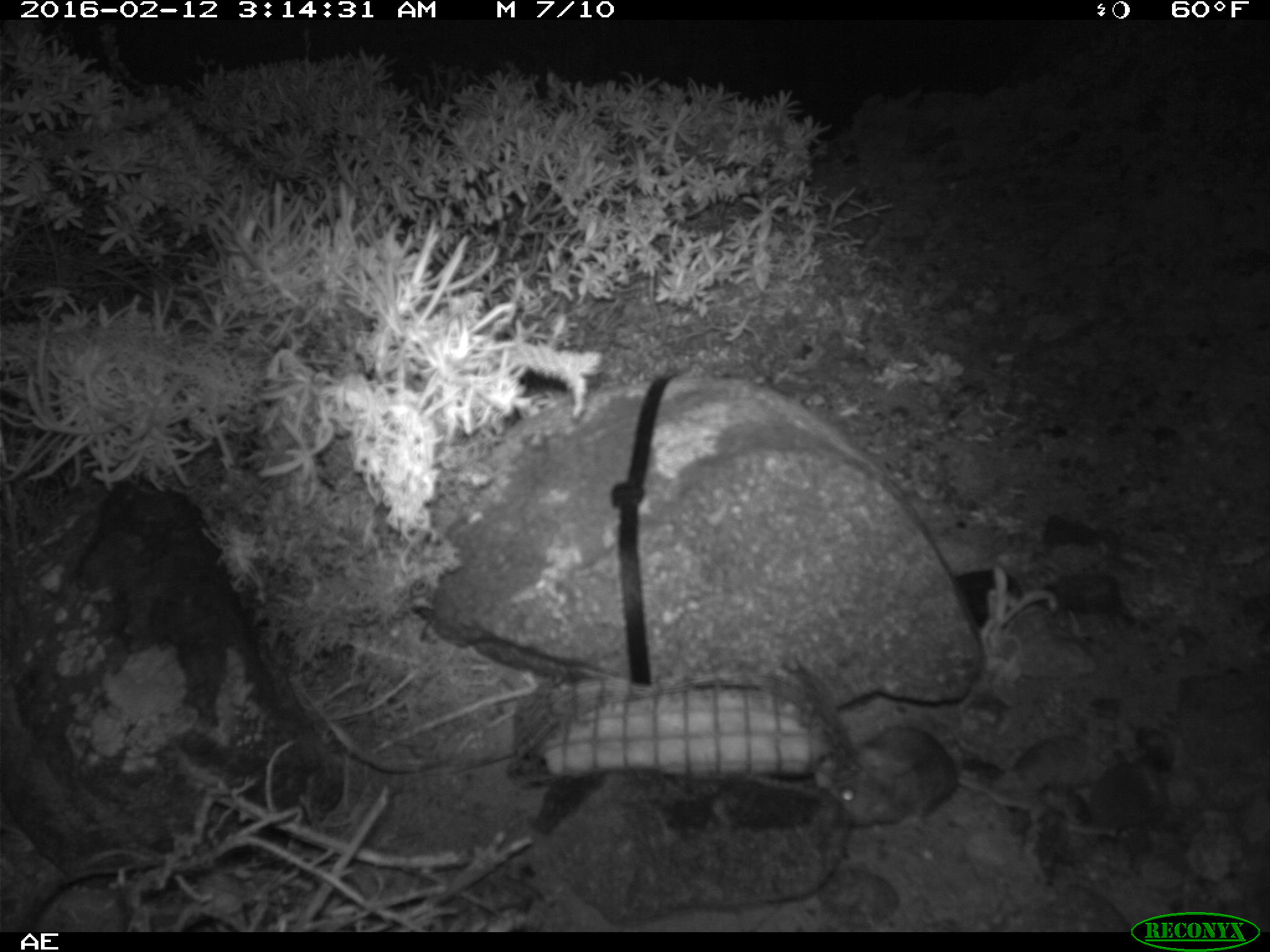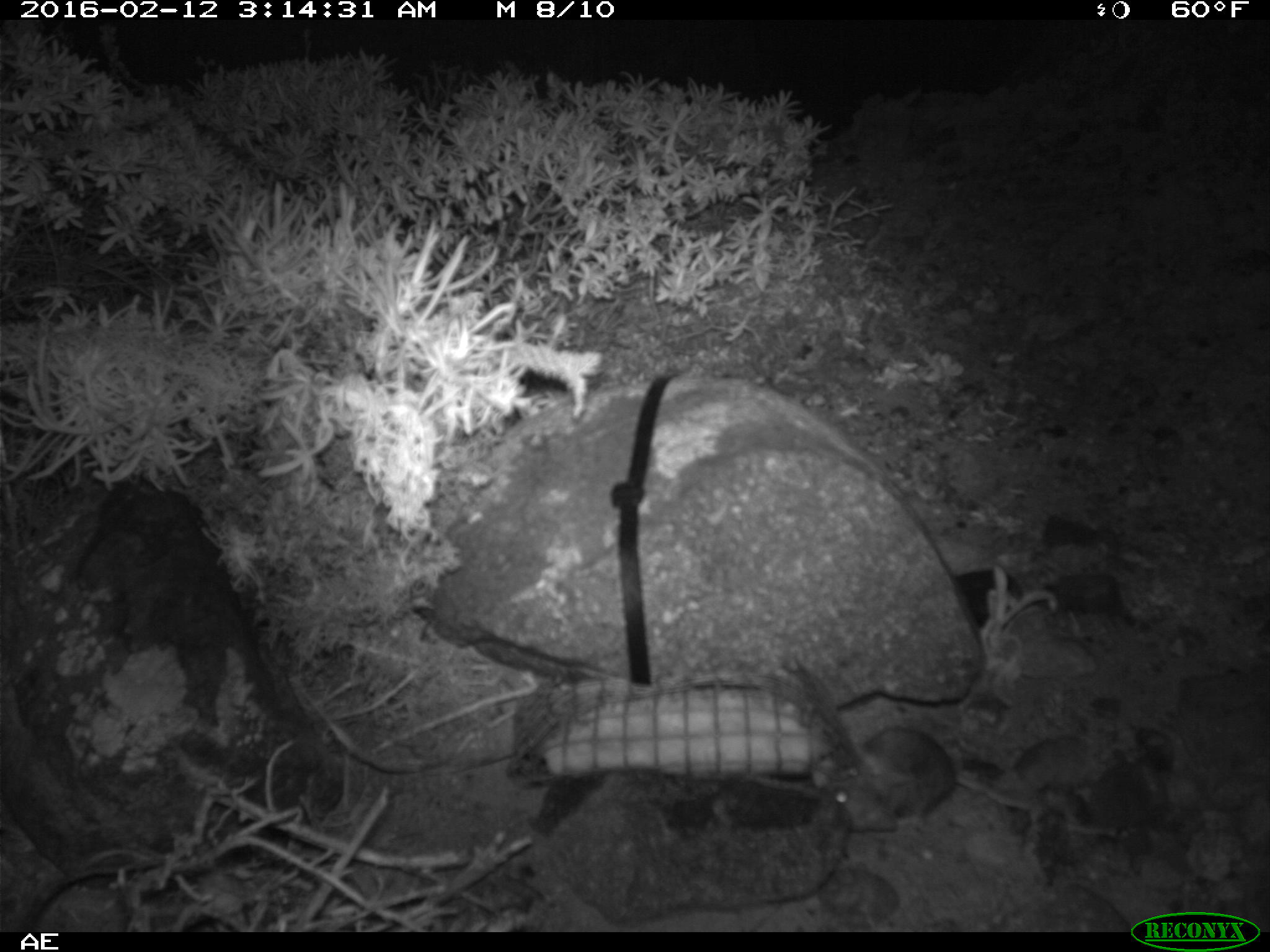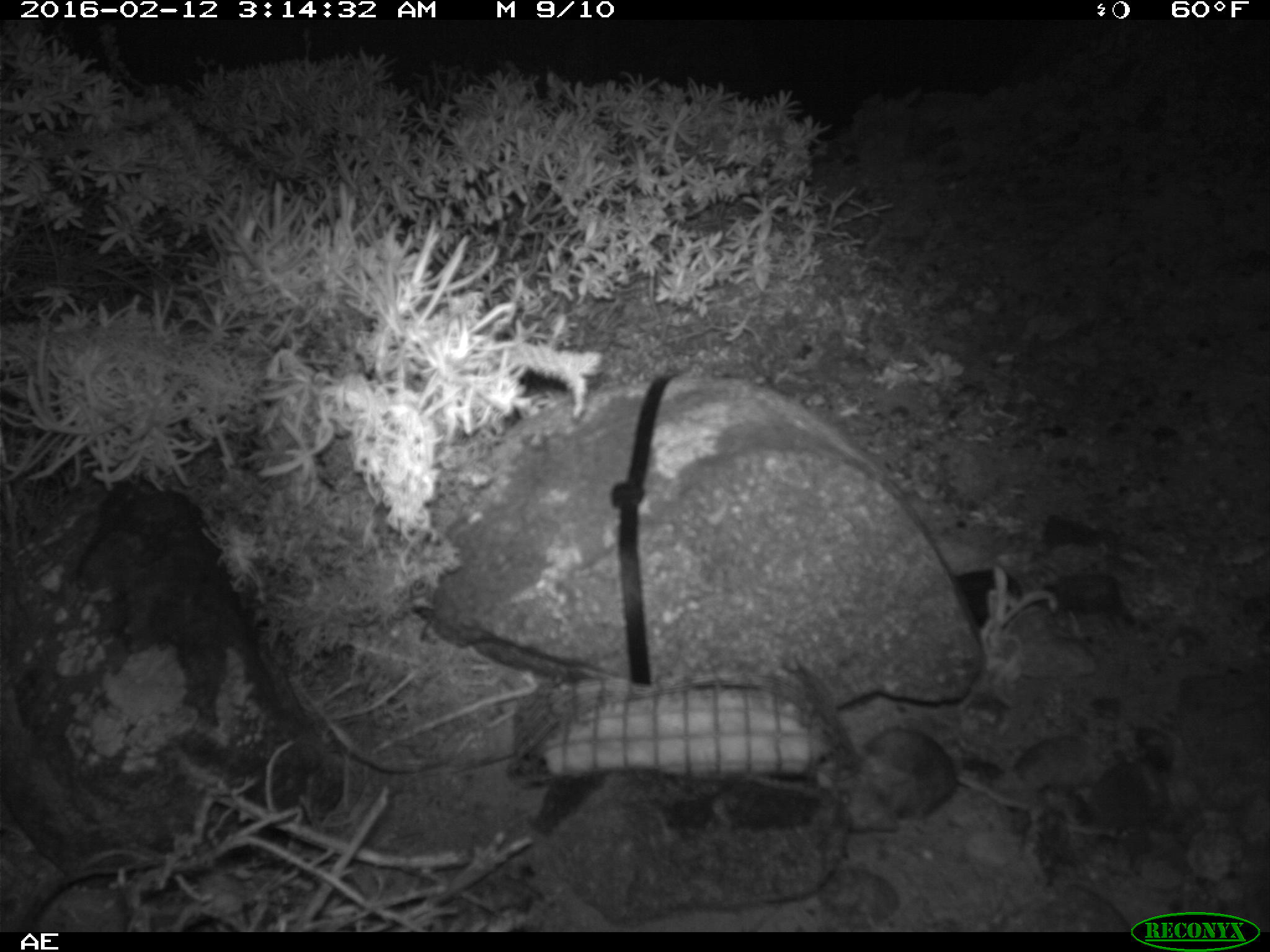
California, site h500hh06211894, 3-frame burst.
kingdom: Animalia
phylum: Chordata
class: Mammalia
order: Rodentia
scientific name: Rodentia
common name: rodent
Rodent (Rodentia).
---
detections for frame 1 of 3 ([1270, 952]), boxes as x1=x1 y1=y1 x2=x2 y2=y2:
rodent: x1=815 y1=722 x2=960 y2=831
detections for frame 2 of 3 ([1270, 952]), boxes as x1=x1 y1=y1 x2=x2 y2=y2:
rodent: x1=815 y1=722 x2=960 y2=831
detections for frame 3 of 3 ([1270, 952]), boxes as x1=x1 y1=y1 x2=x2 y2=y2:
rodent: x1=815 y1=722 x2=960 y2=831